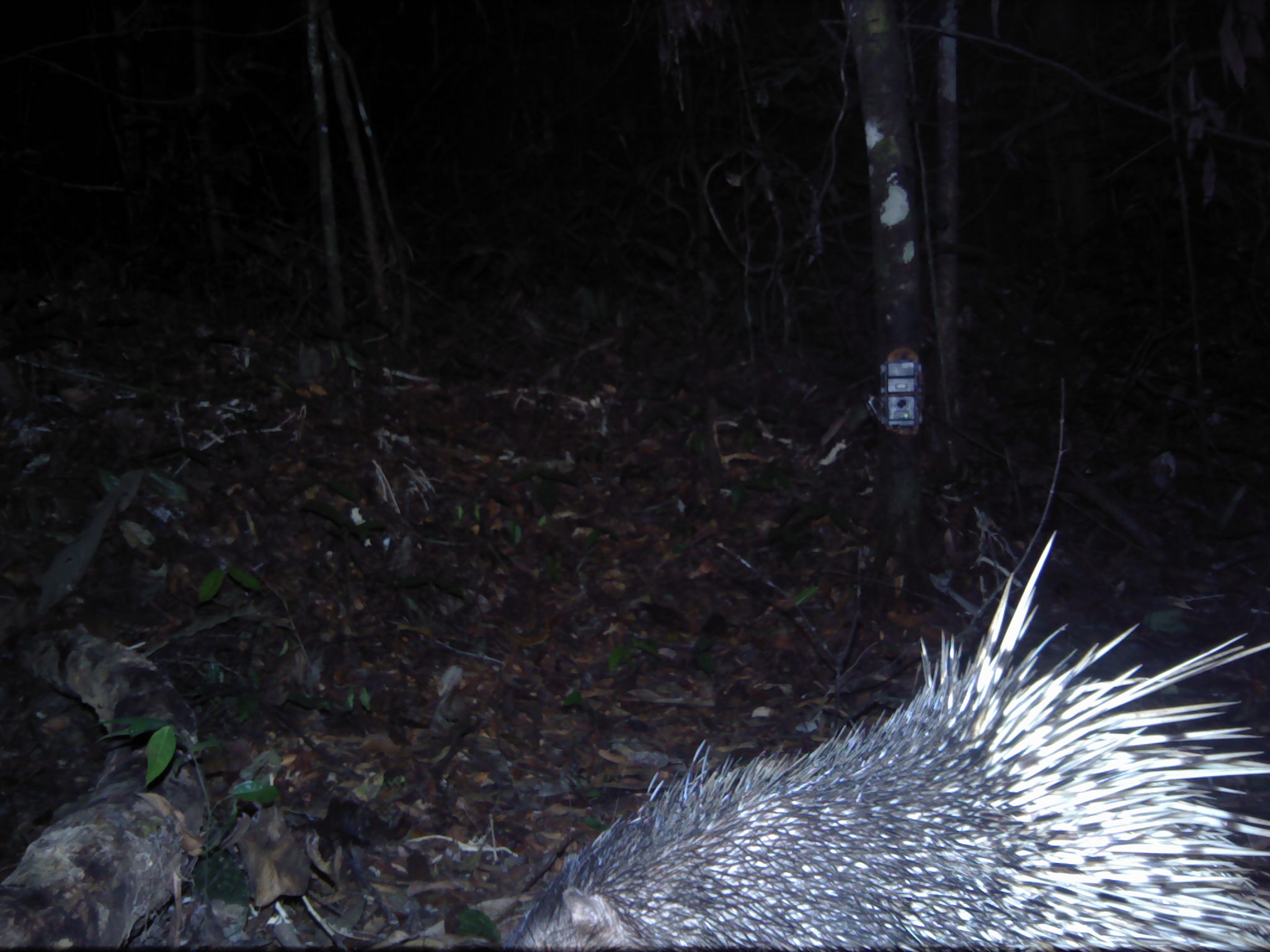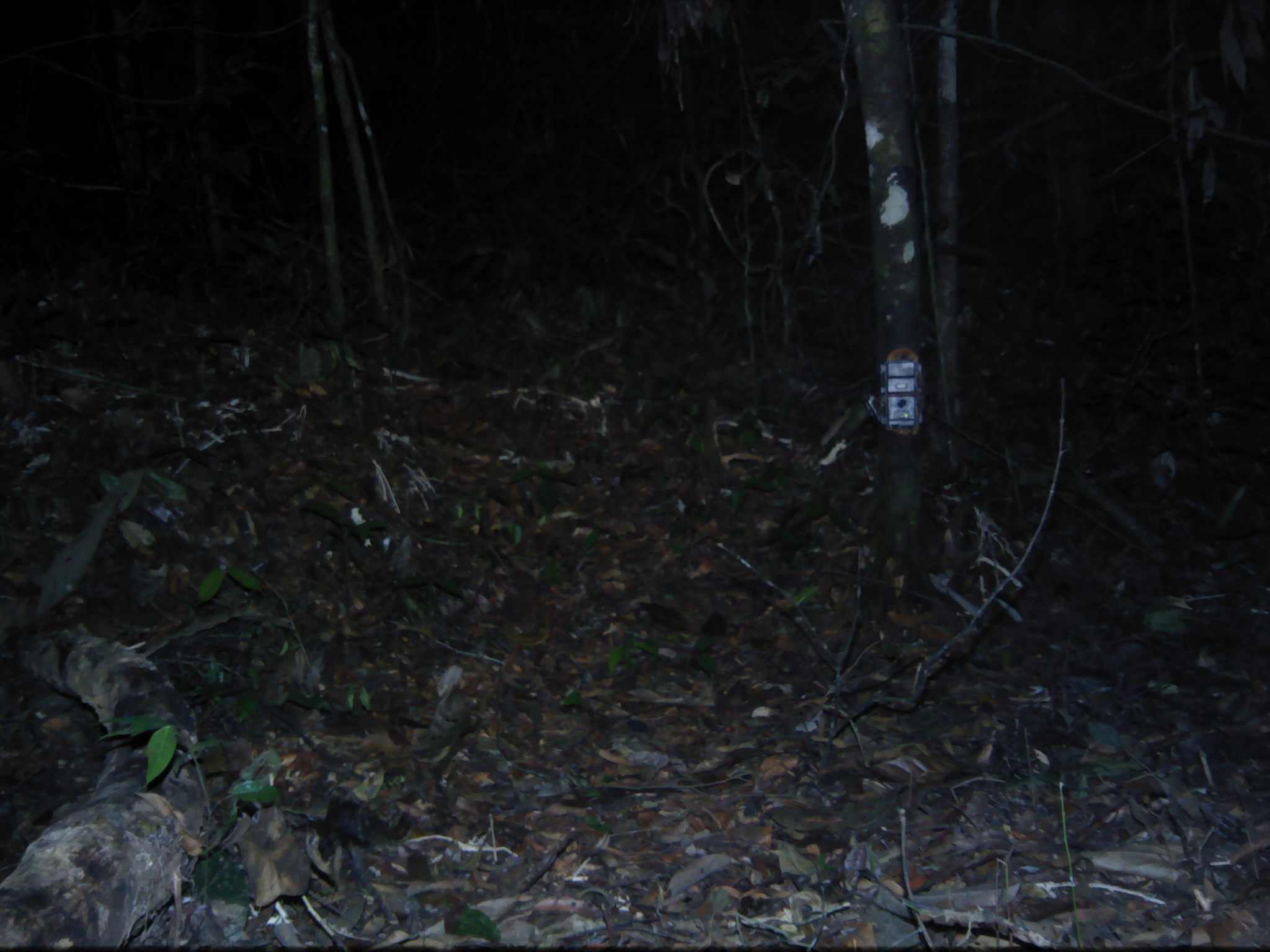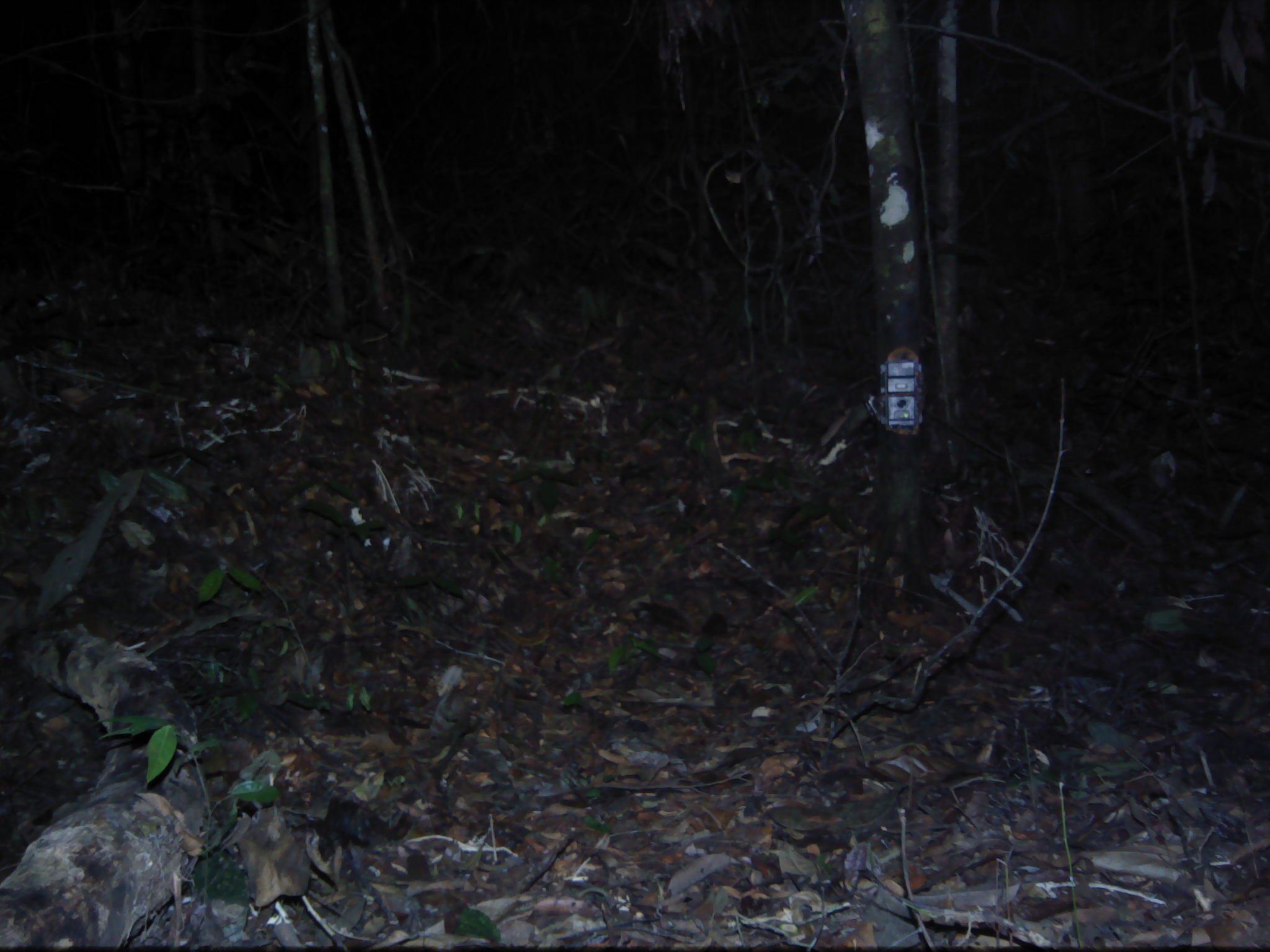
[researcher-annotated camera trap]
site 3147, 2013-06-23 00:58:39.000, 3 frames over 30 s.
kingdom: Animalia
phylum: Chordata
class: Mammalia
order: Rodentia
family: Hystricidae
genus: Hystrix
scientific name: Hystrix brachyura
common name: east asian porcupine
Hystrix brachyura (east asian porcupine), count 1.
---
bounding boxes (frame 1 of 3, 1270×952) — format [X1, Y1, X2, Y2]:
hystrix brachyura: [511, 525, 1269, 949]